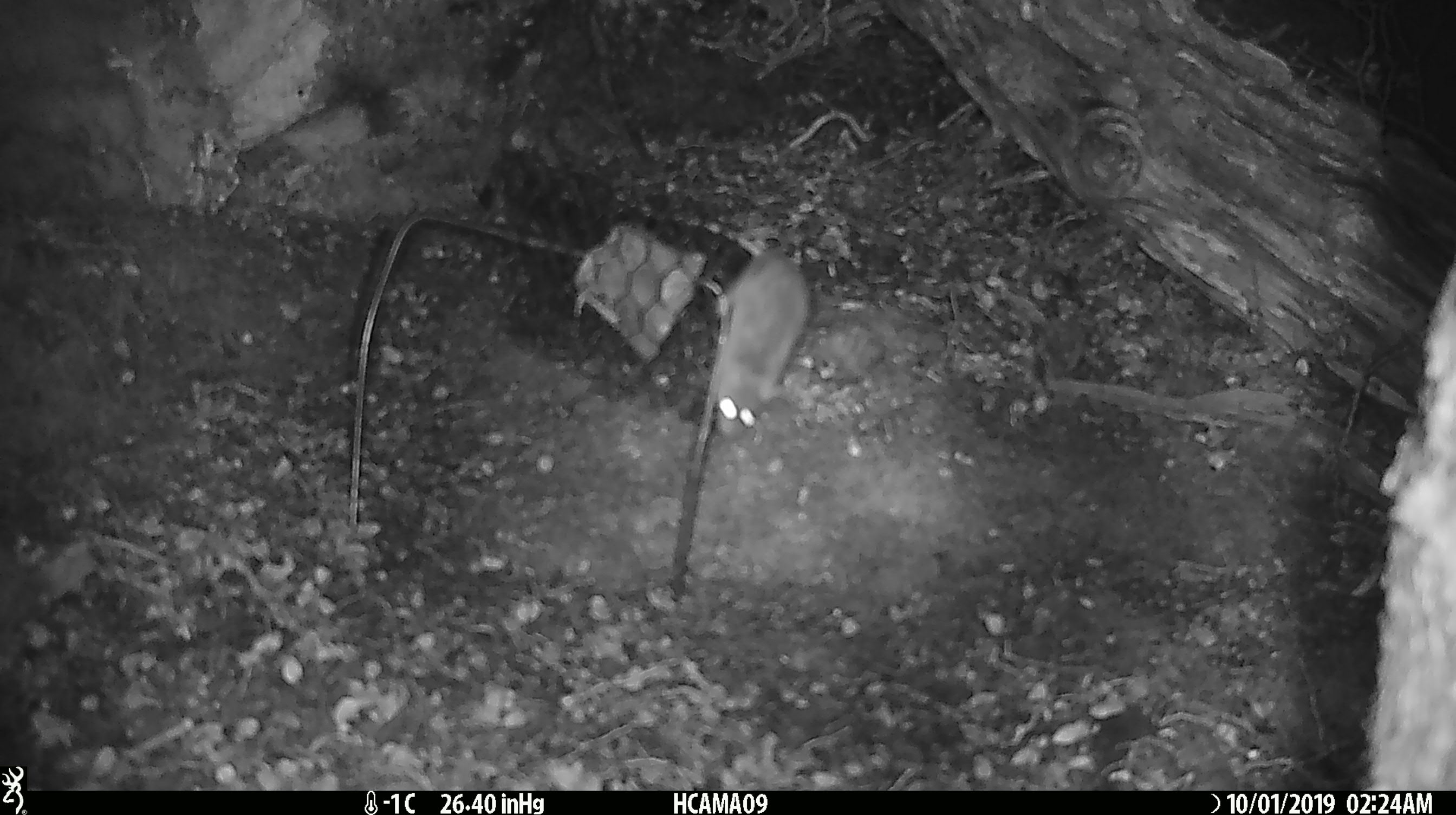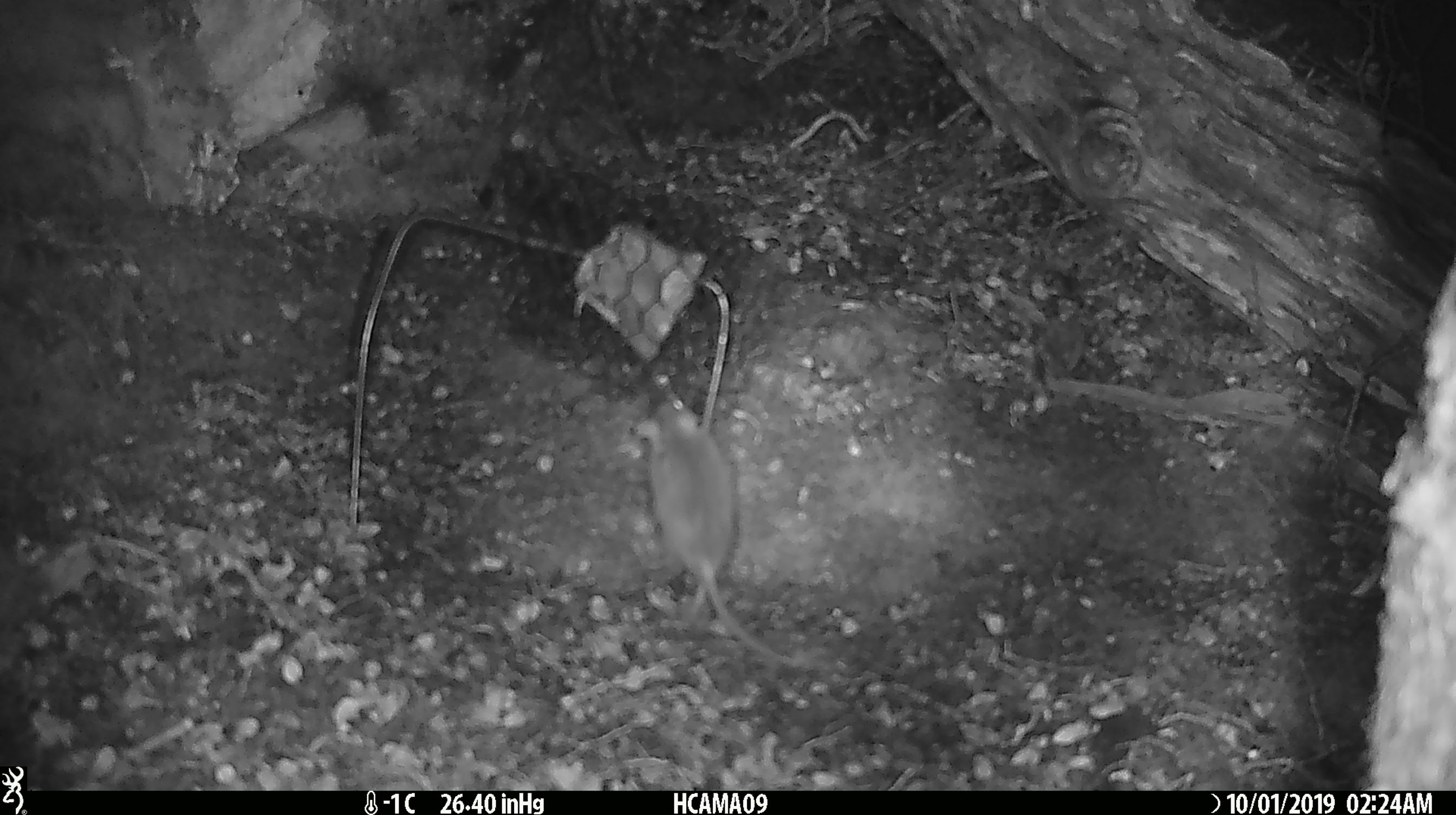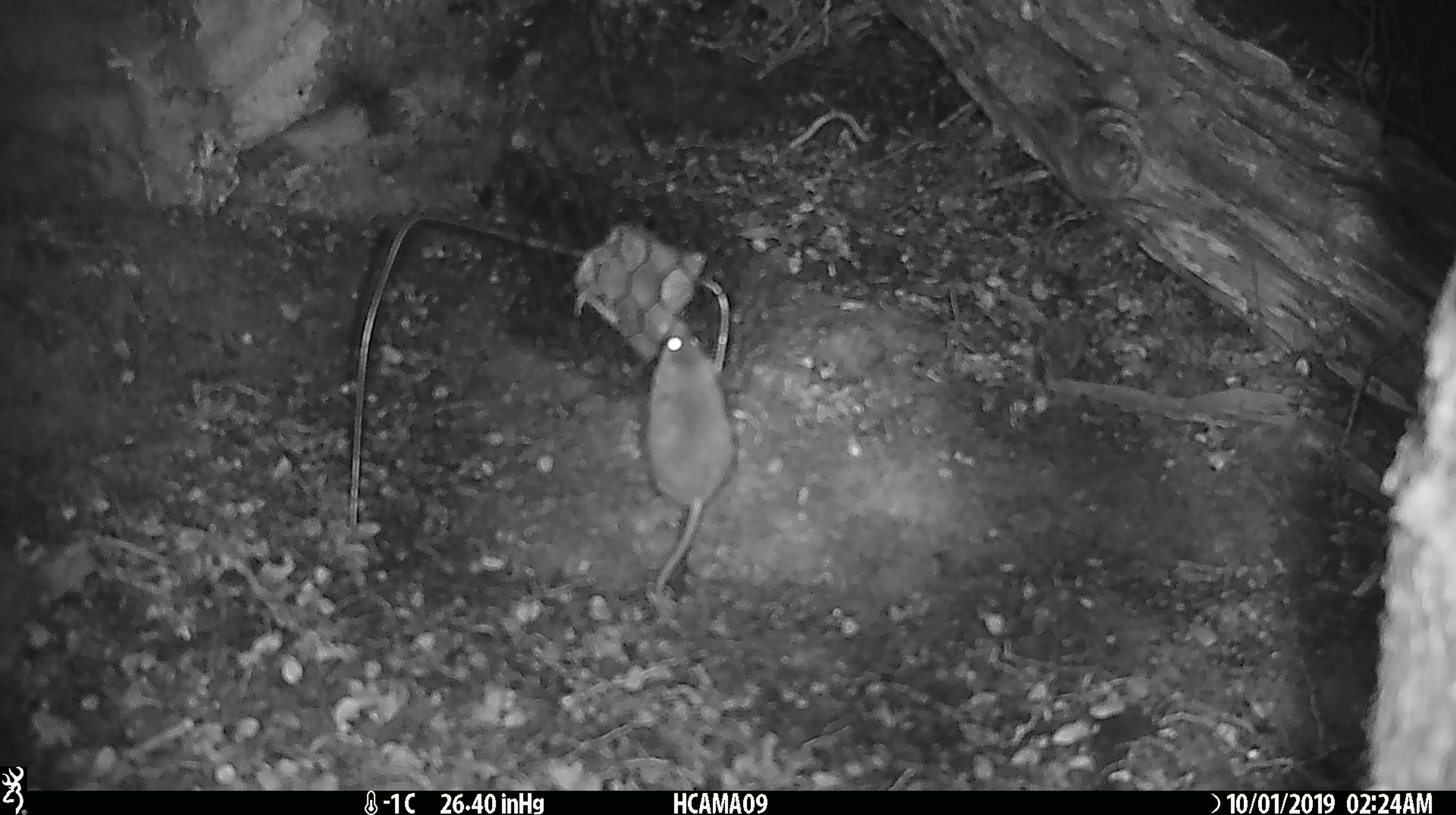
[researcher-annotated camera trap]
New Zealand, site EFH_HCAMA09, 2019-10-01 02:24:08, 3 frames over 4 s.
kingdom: Animalia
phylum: Chordata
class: Mammalia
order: Rodentia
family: Muridae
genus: Mus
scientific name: Mus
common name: mouse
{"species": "mouse (Mus)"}